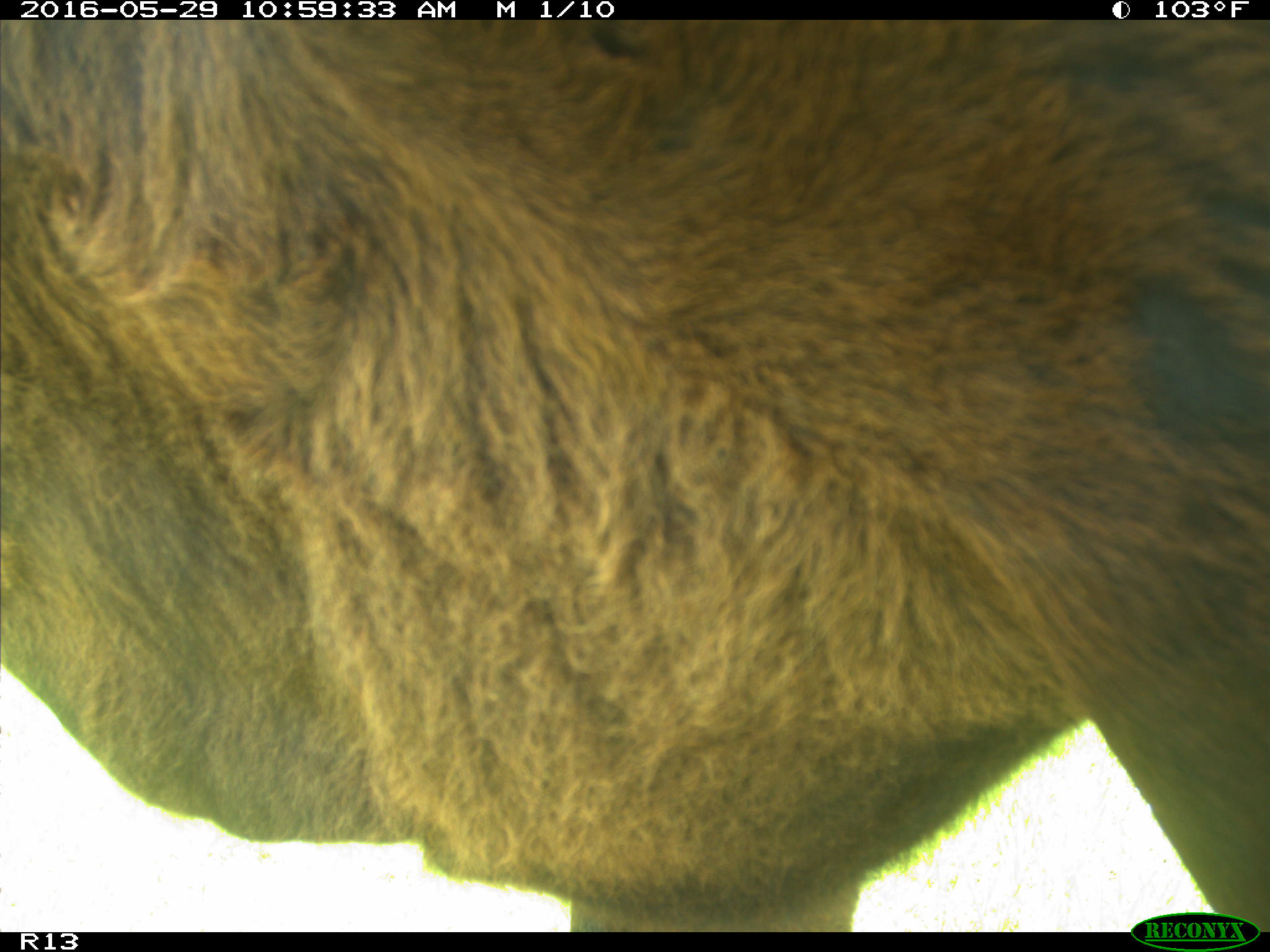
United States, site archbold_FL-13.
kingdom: Animalia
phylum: Chordata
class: Mammalia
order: Artiodactyla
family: Bovidae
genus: Bos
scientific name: Bos taurus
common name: domestic cow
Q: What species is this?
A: Bos taurus (domestic cow).